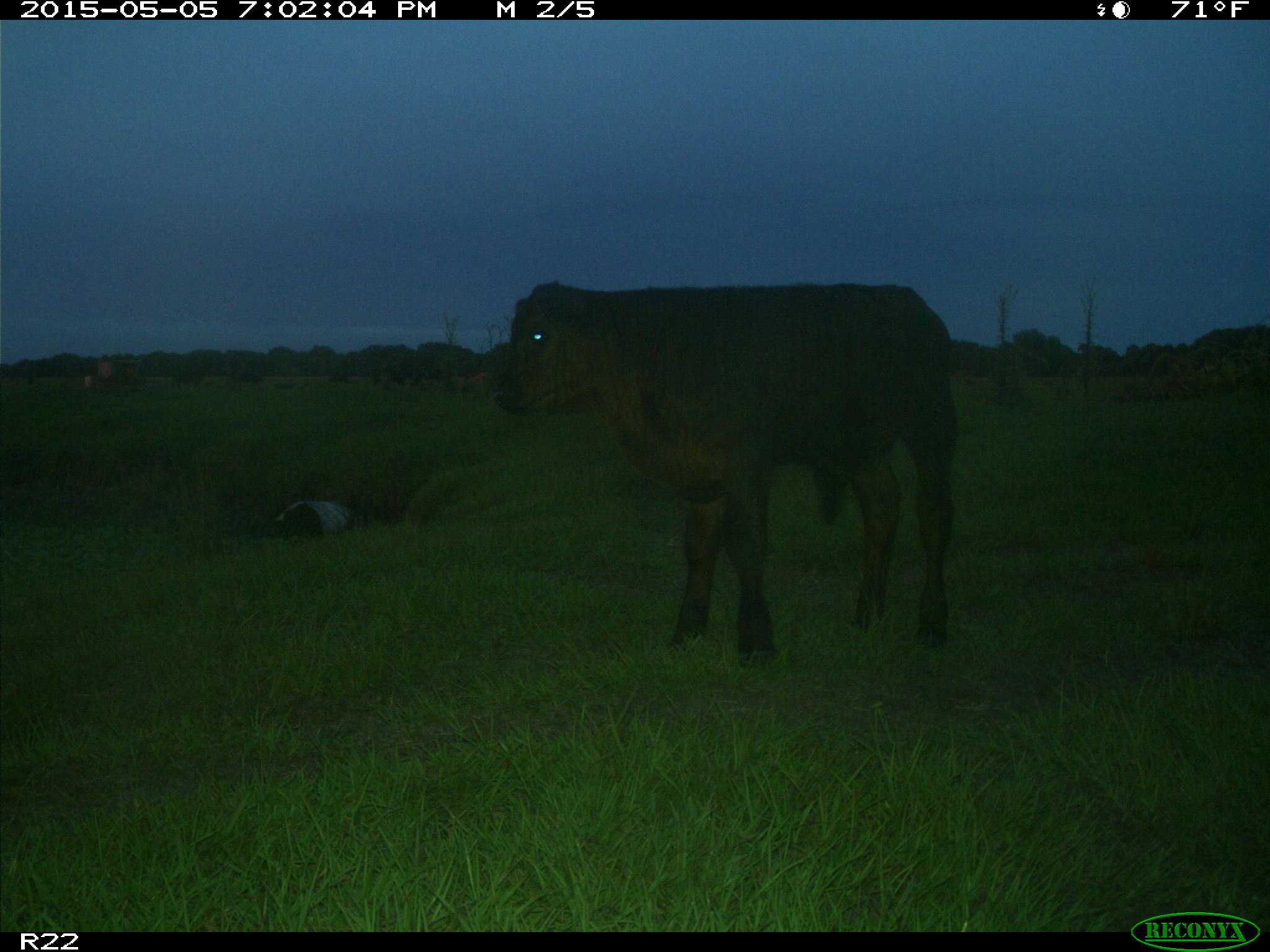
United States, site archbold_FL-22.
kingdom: Animalia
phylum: Chordata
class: Mammalia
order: Artiodactyla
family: Bovidae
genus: Bos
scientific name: Bos taurus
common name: domestic cow